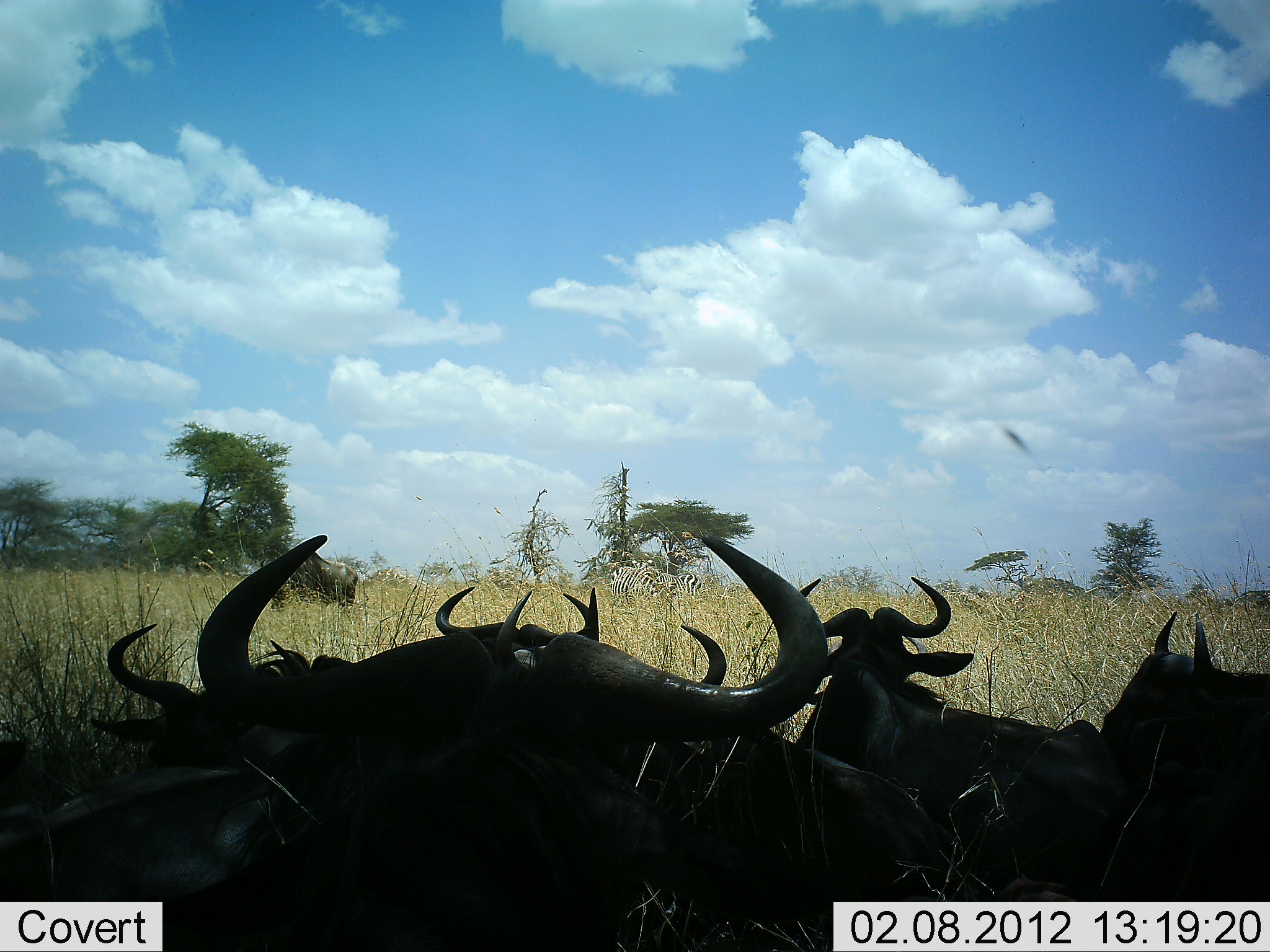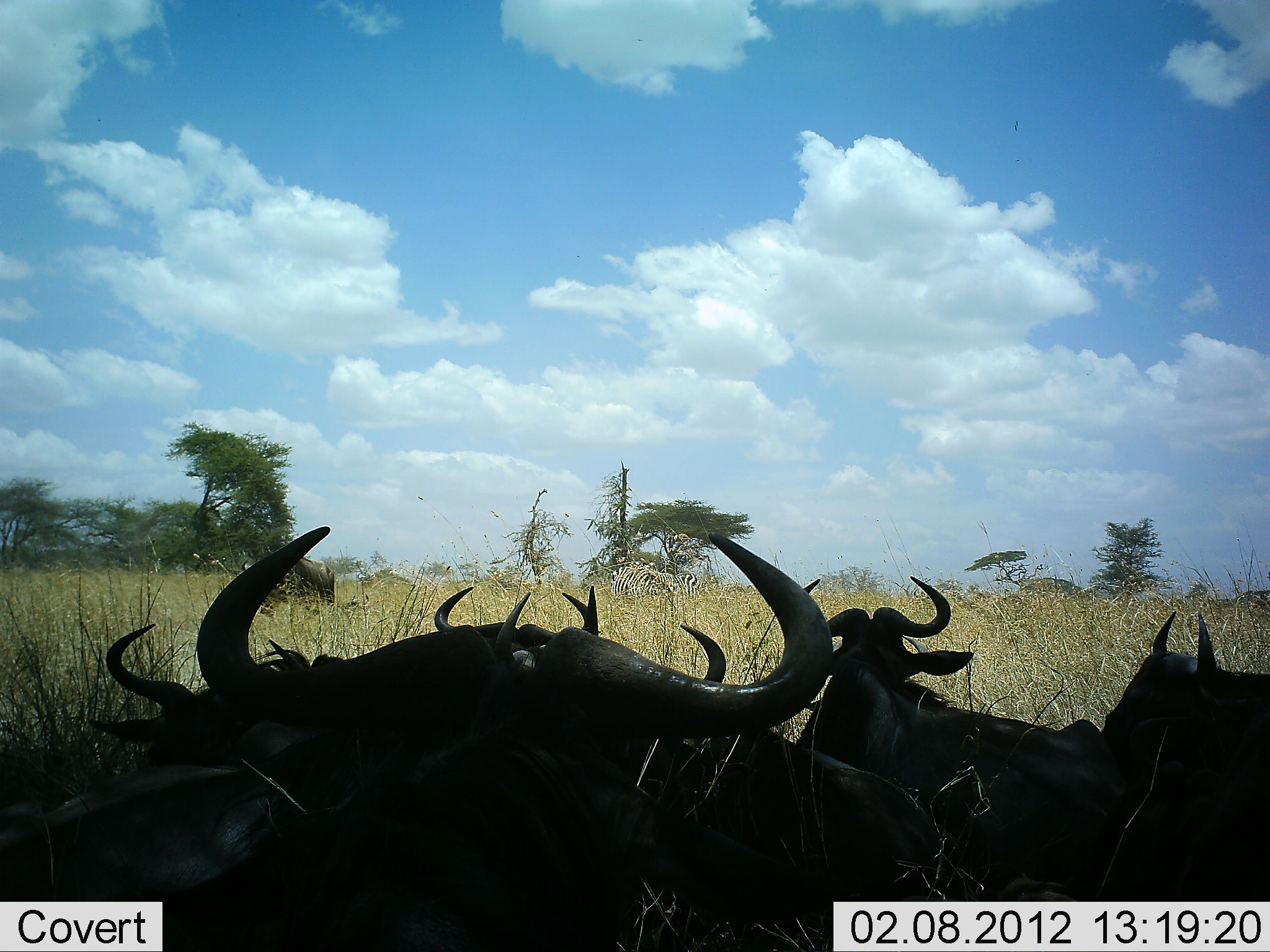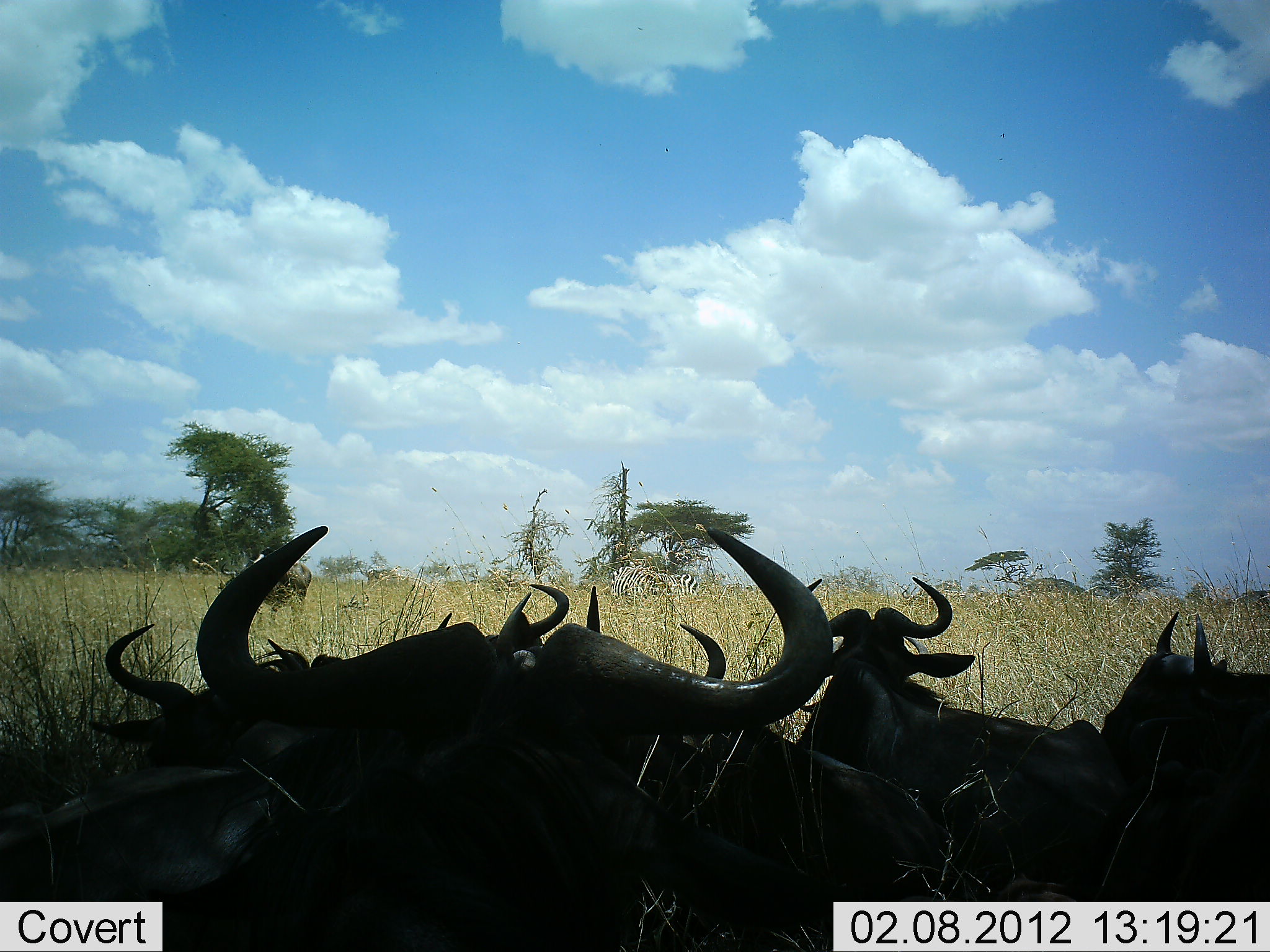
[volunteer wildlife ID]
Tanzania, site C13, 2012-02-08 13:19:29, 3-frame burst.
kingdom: Animalia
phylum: Chordata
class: Mammalia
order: Artiodactyla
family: Bovidae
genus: Connochaetes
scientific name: Connochaetes taurinus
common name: blue wildebeest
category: wildebeest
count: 8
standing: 14%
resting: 95%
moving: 24%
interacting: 5%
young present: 0%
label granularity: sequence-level